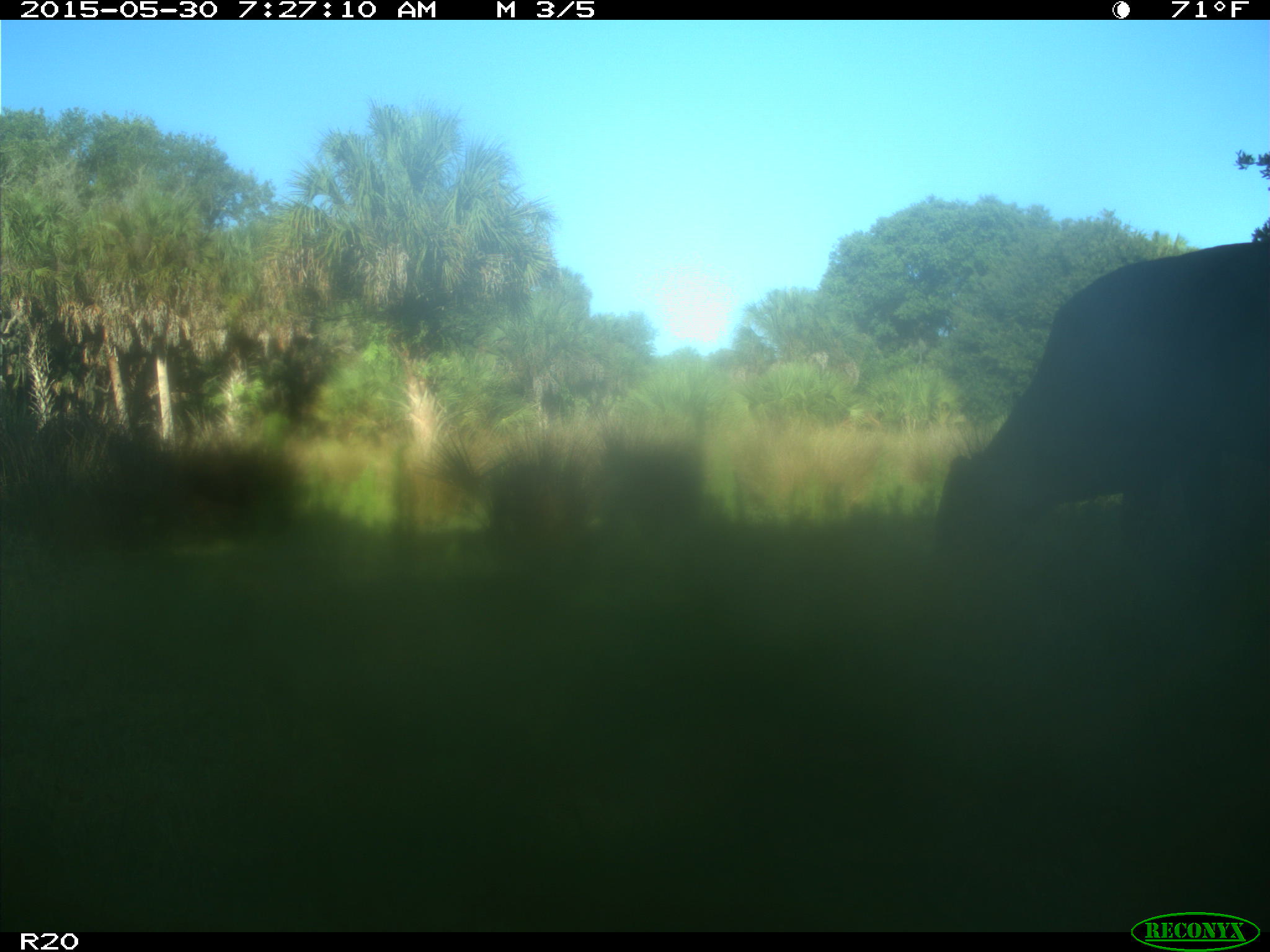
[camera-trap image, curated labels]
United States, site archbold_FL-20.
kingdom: Animalia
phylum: Chordata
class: Mammalia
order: Artiodactyla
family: Bovidae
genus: Bos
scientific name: Bos taurus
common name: domestic cow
Bos taurus (domestic cow).